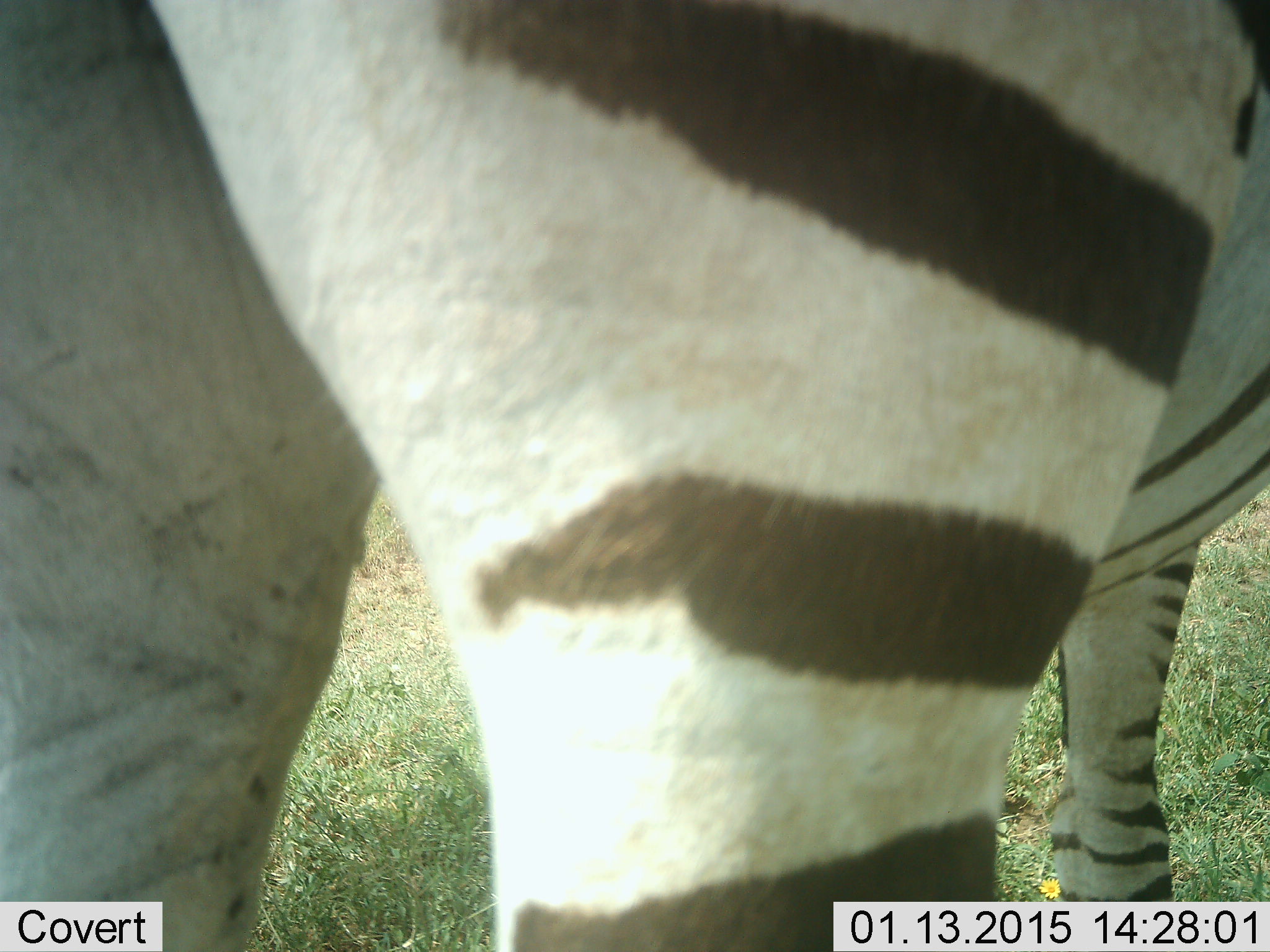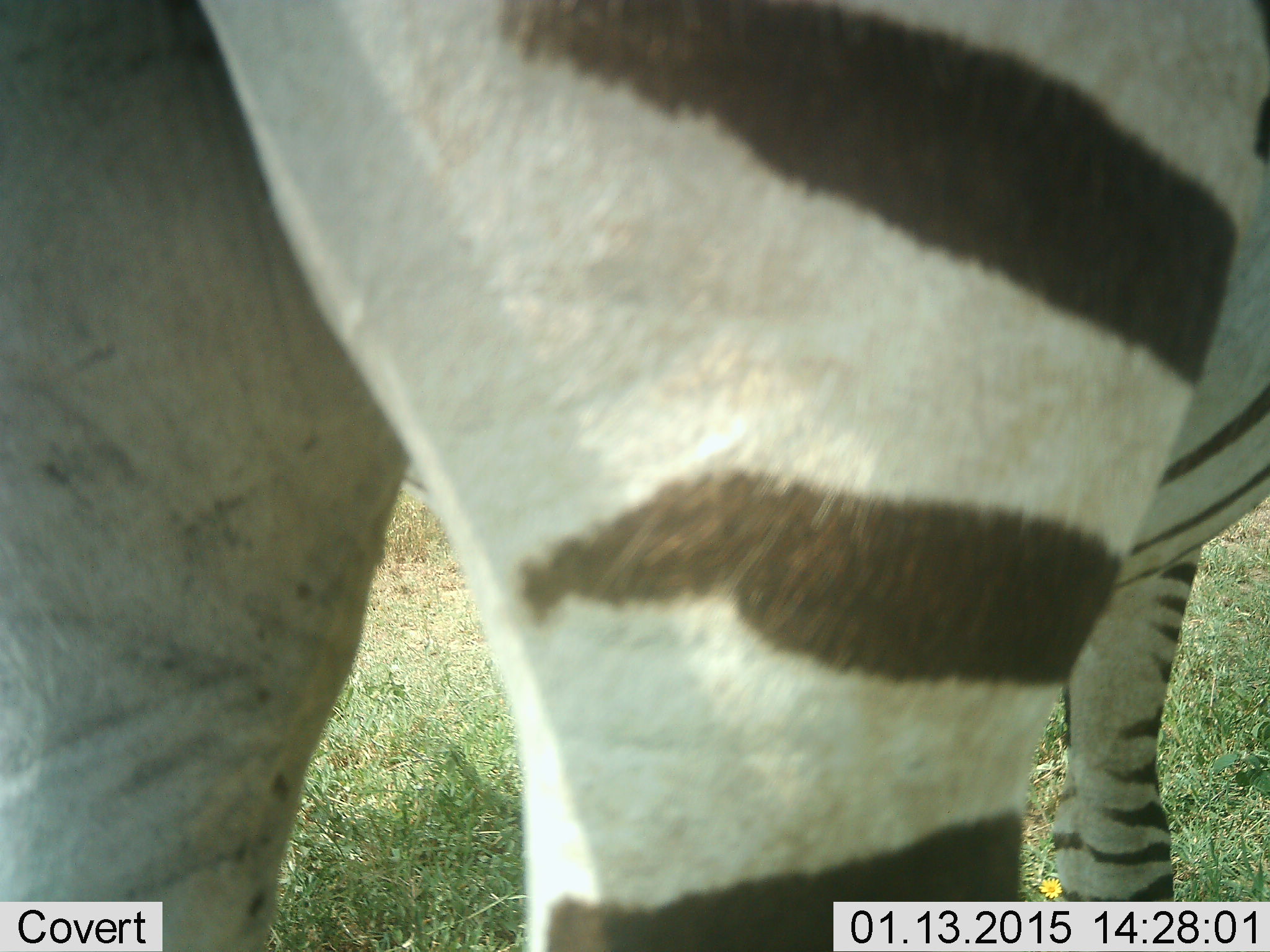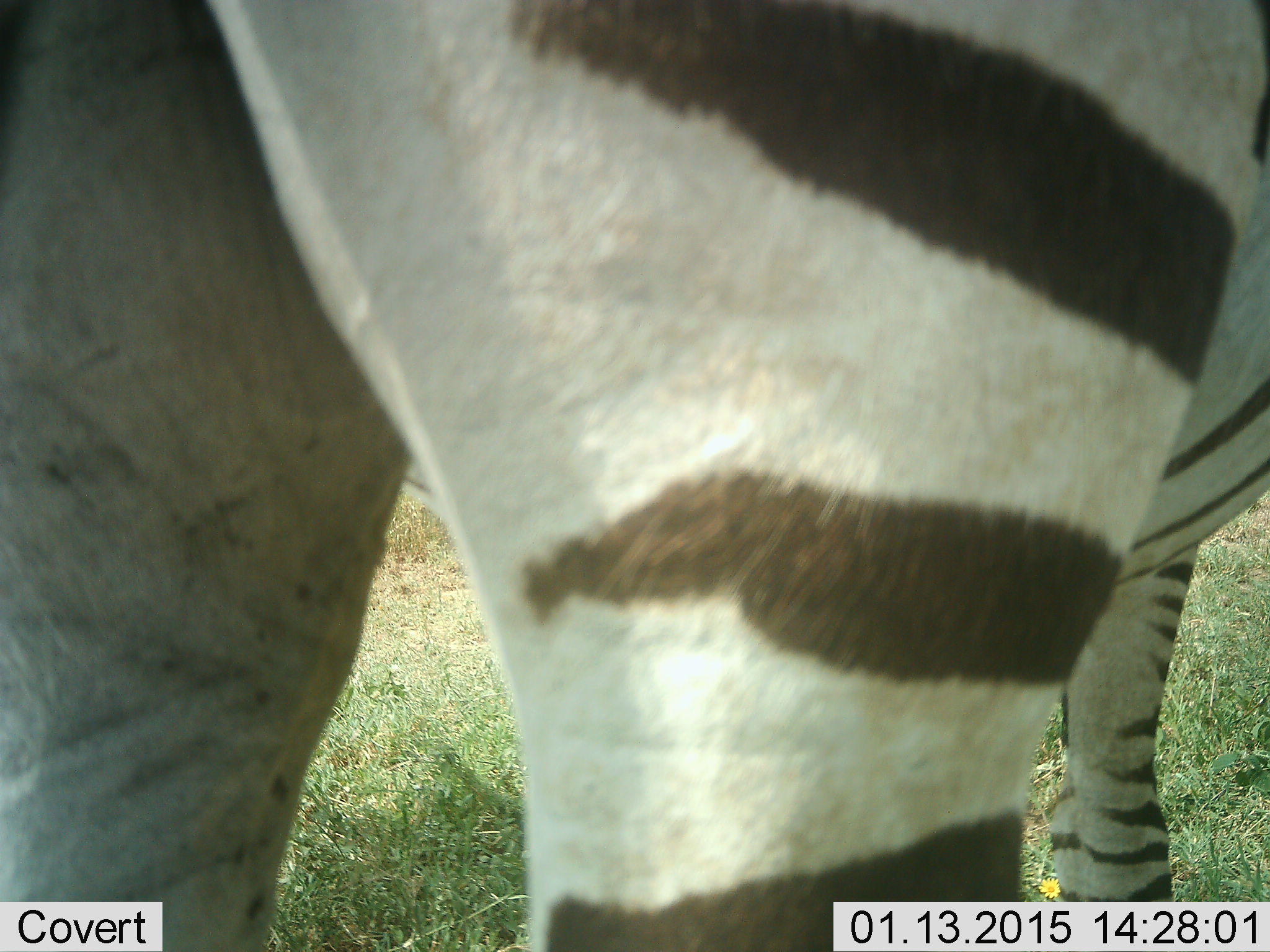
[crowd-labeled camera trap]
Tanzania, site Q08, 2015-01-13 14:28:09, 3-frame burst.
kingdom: Animalia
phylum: Chordata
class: Mammalia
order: Perissodactyla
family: Equidae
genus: Equus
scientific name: Equus quagga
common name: plains zebra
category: zebra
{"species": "zebra (plains zebra) (Equus quagga)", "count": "1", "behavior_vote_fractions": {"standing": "90%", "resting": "0%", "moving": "10%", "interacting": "0%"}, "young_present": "0%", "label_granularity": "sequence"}